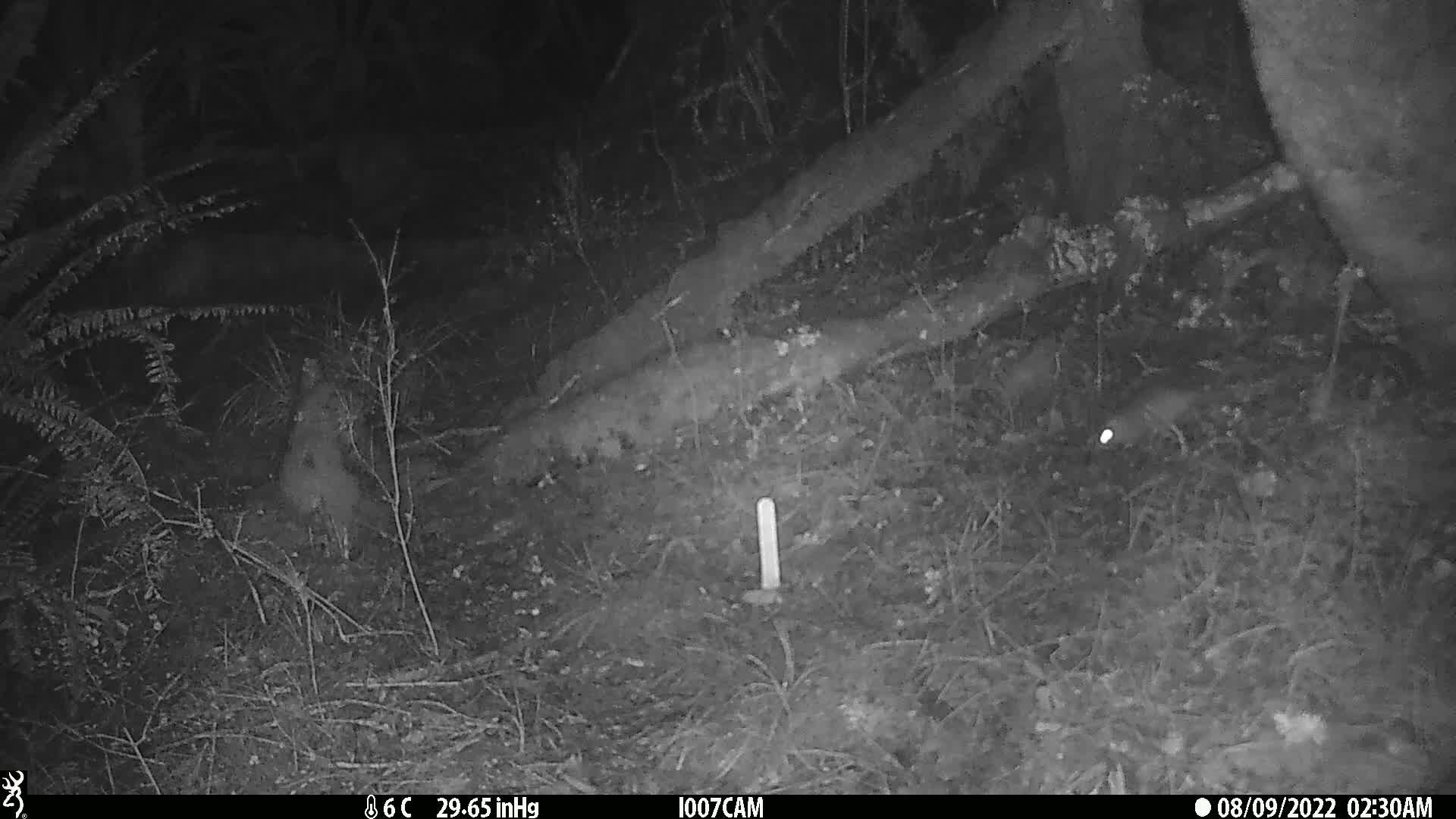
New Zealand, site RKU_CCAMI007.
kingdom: Animalia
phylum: Chordata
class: Mammalia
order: Rodentia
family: Muridae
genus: Rattus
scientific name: Rattus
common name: rat